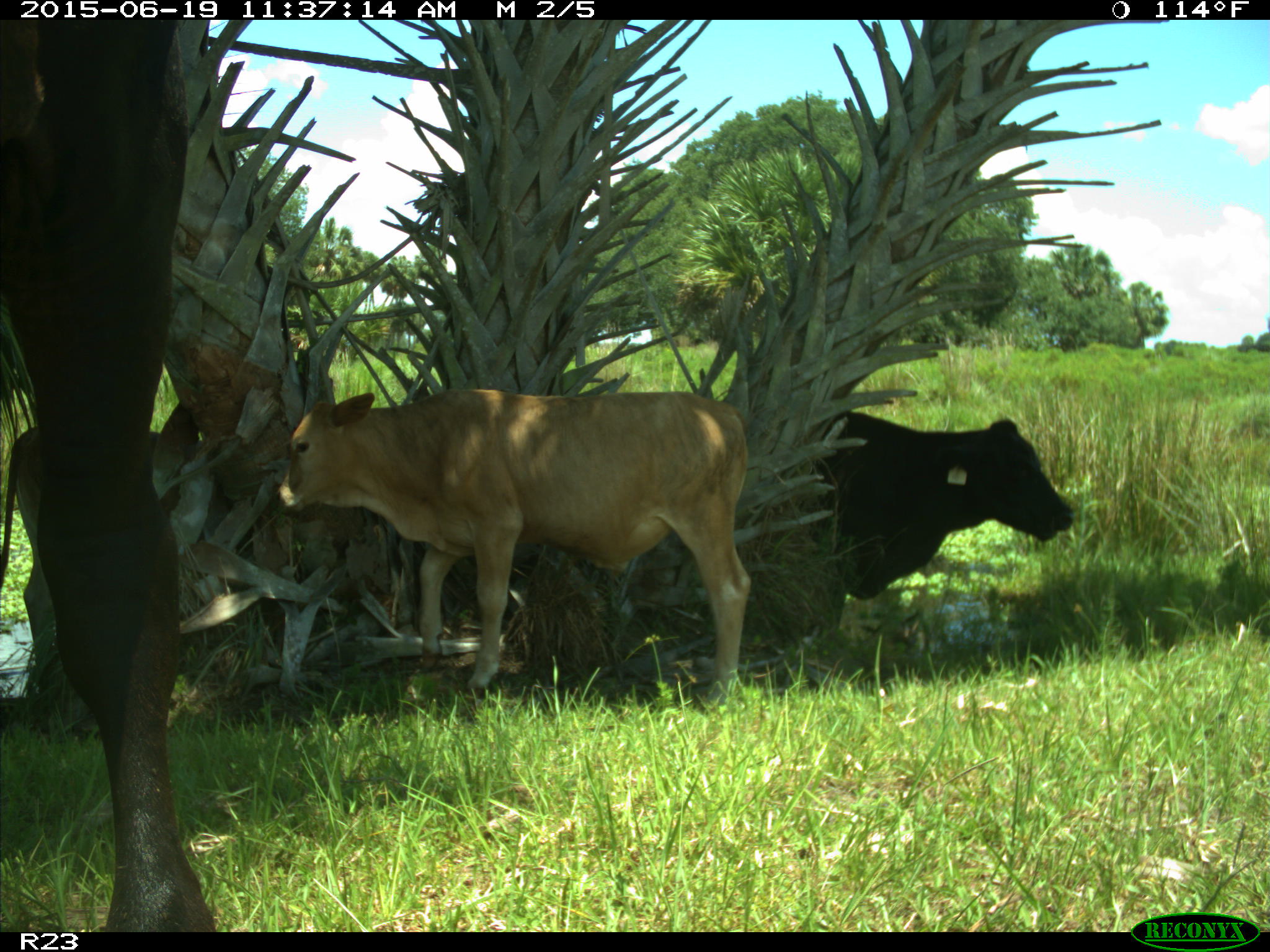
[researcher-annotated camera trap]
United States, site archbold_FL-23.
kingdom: Animalia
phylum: Chordata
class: Mammalia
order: Artiodactyla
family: Bovidae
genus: Bos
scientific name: Bos taurus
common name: domestic cow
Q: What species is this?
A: Bos taurus (domestic cow).